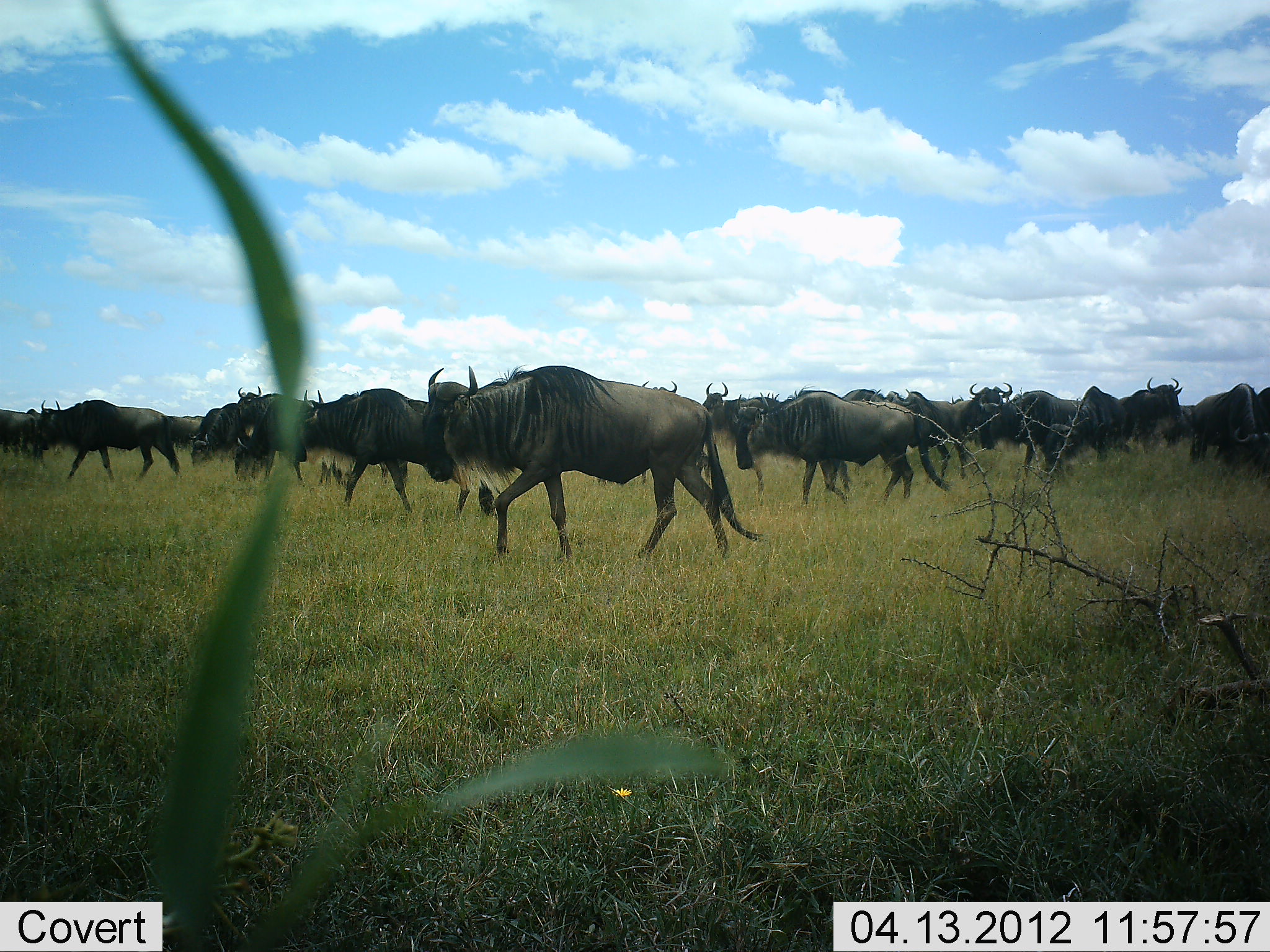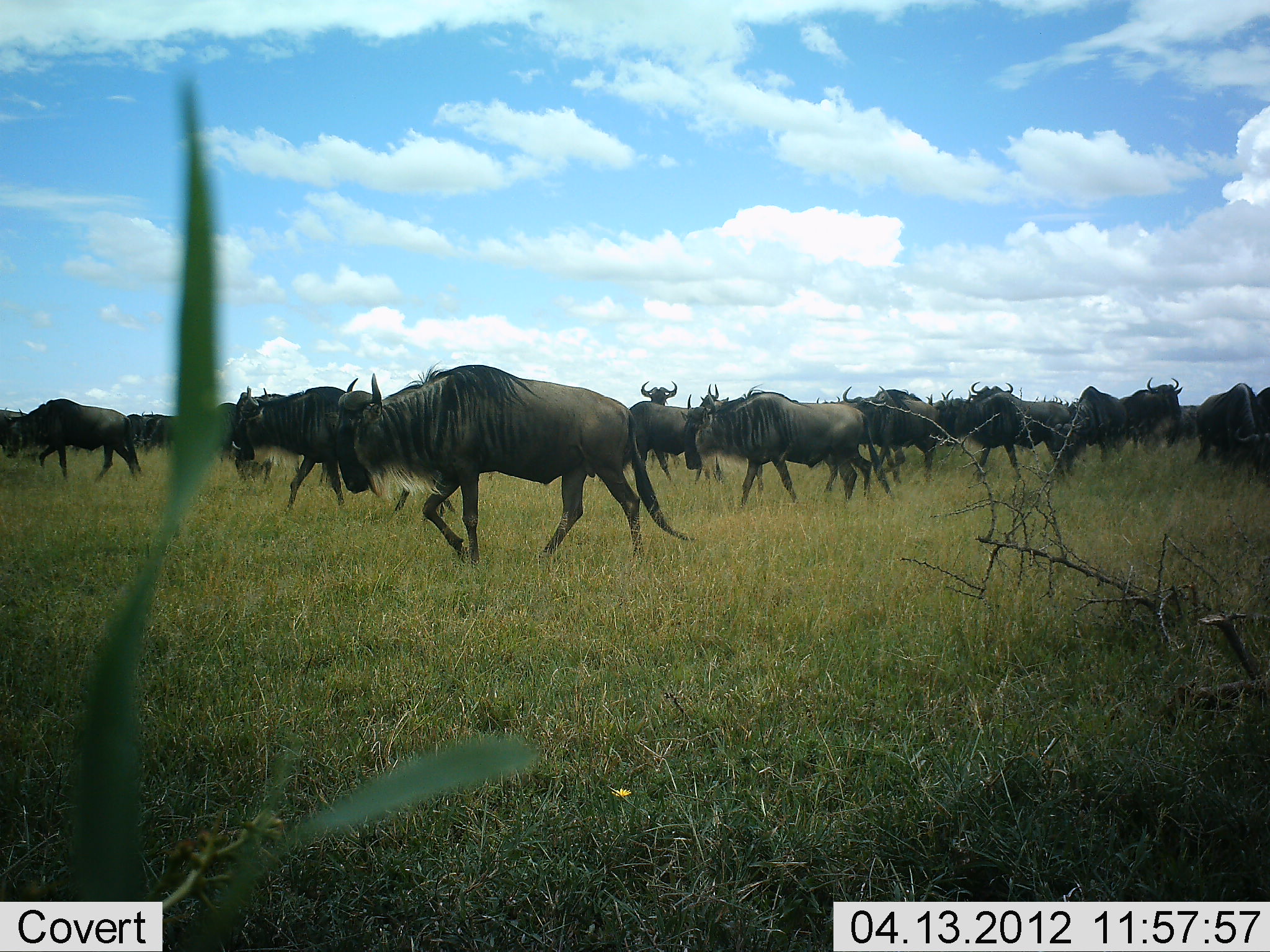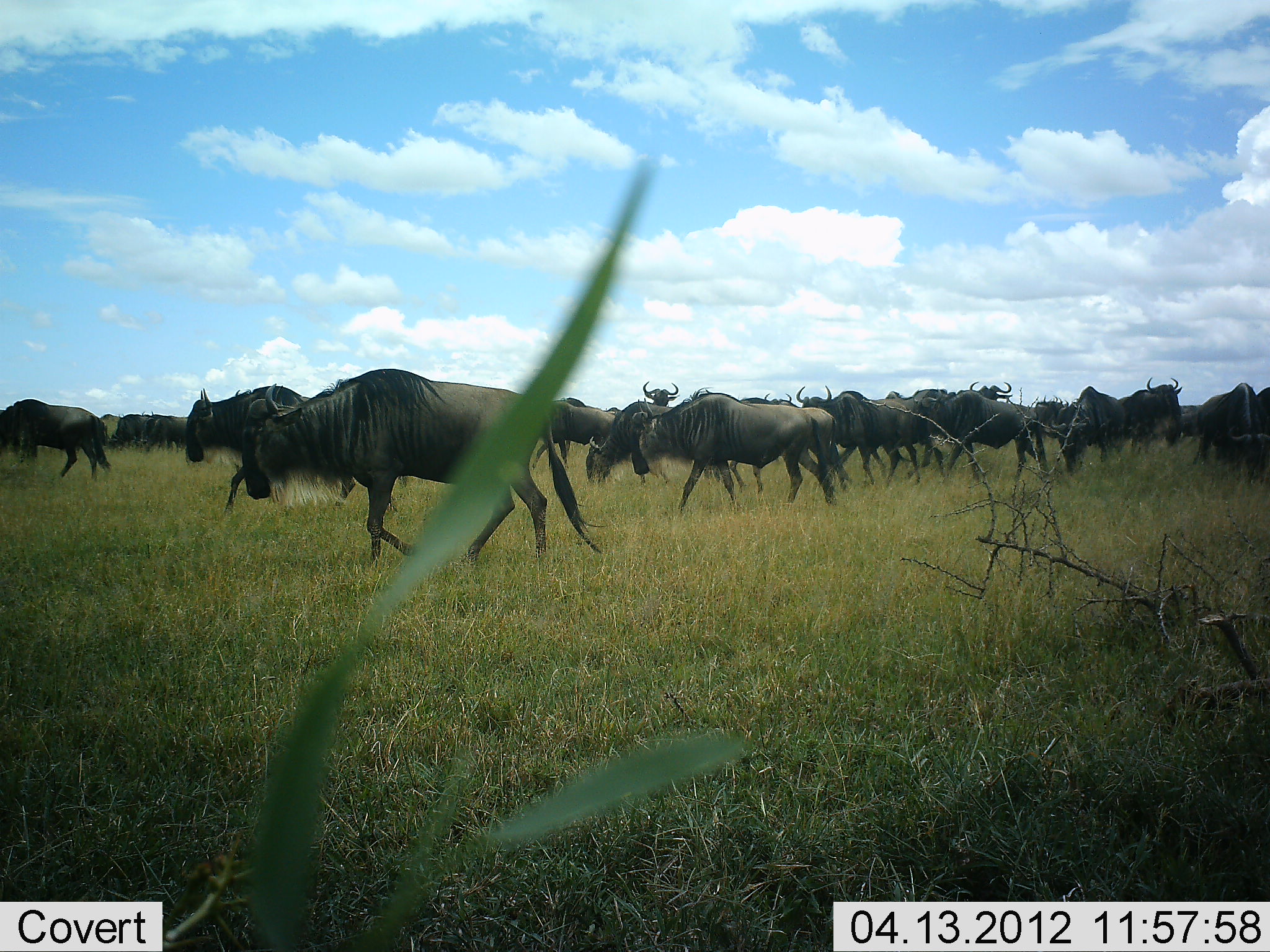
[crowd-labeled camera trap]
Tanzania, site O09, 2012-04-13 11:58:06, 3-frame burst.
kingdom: Animalia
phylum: Chordata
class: Mammalia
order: Artiodactyla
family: Bovidae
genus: Connochaetes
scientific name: Connochaetes taurinus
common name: blue wildebeest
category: wildebeest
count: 11-50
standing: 27%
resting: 0%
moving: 100%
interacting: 0%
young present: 0%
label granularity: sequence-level